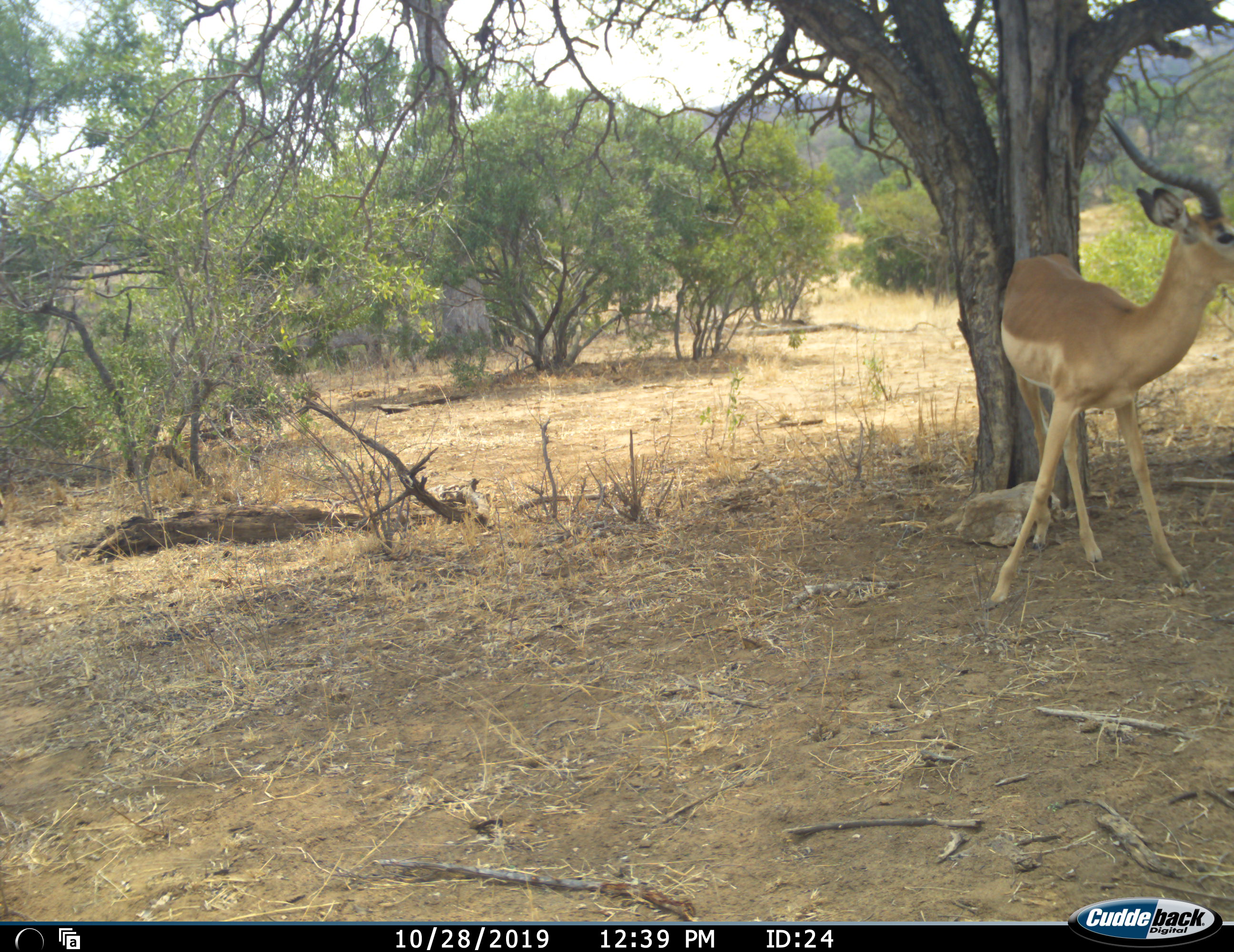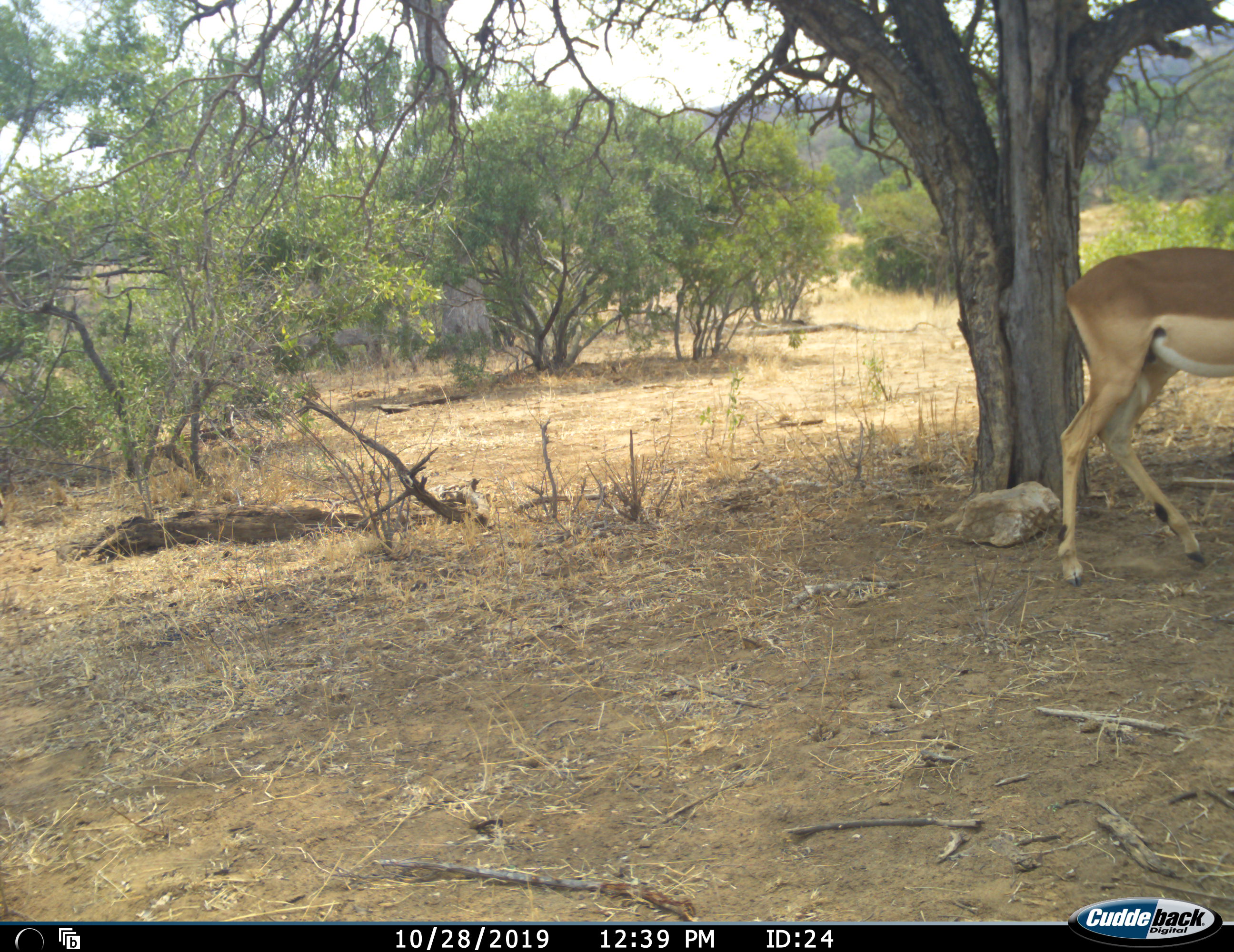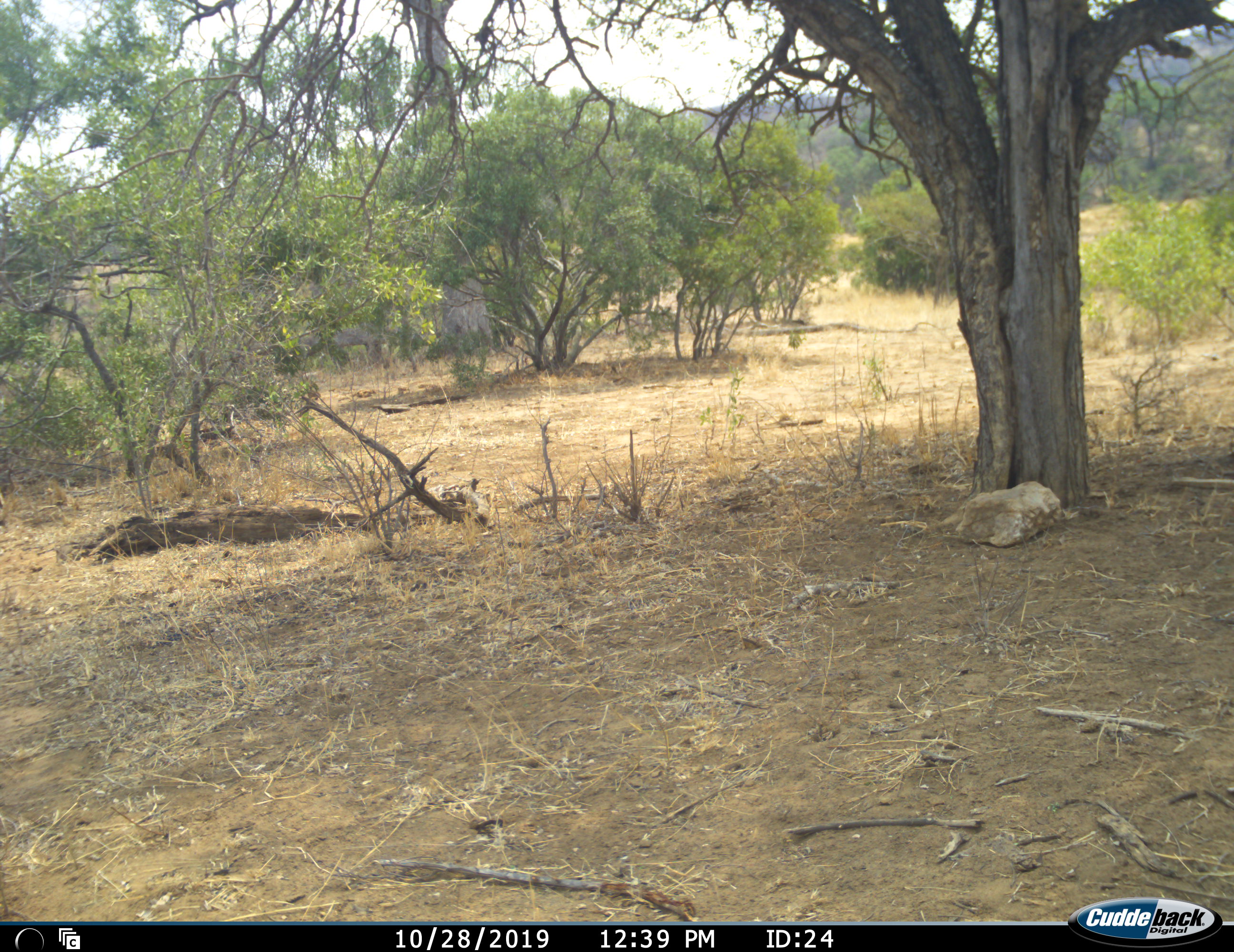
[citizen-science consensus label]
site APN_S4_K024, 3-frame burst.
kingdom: Animalia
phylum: Chordata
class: Mammalia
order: Artiodactyla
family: Bovidae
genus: Aepyceros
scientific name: Aepyceros melampus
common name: impala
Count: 1.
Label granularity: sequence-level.